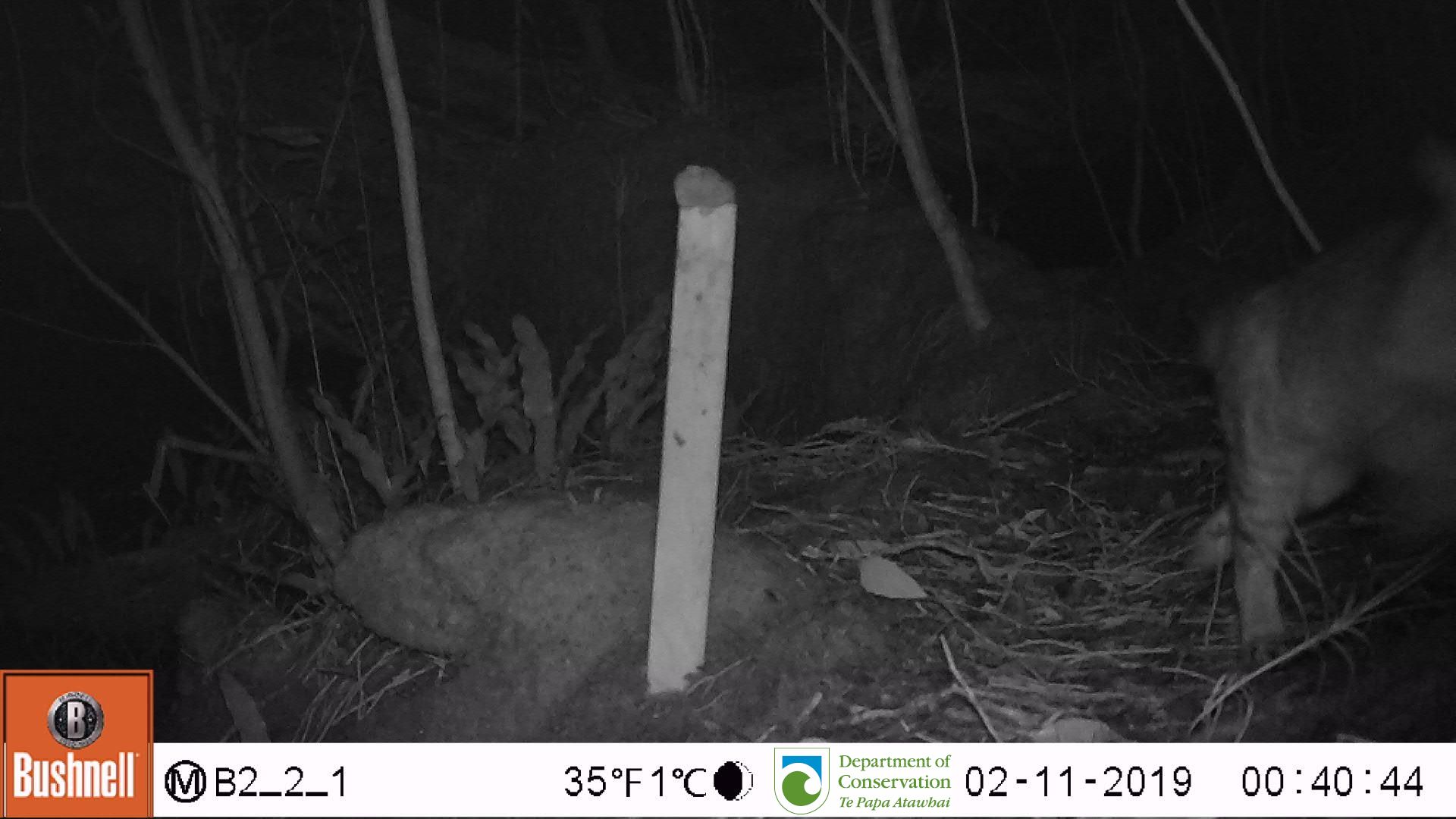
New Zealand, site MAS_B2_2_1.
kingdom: Animalia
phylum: Chordata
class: Mammalia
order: Carnivora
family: Felidae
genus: Felis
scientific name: Felis catus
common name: domestic cat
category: cat